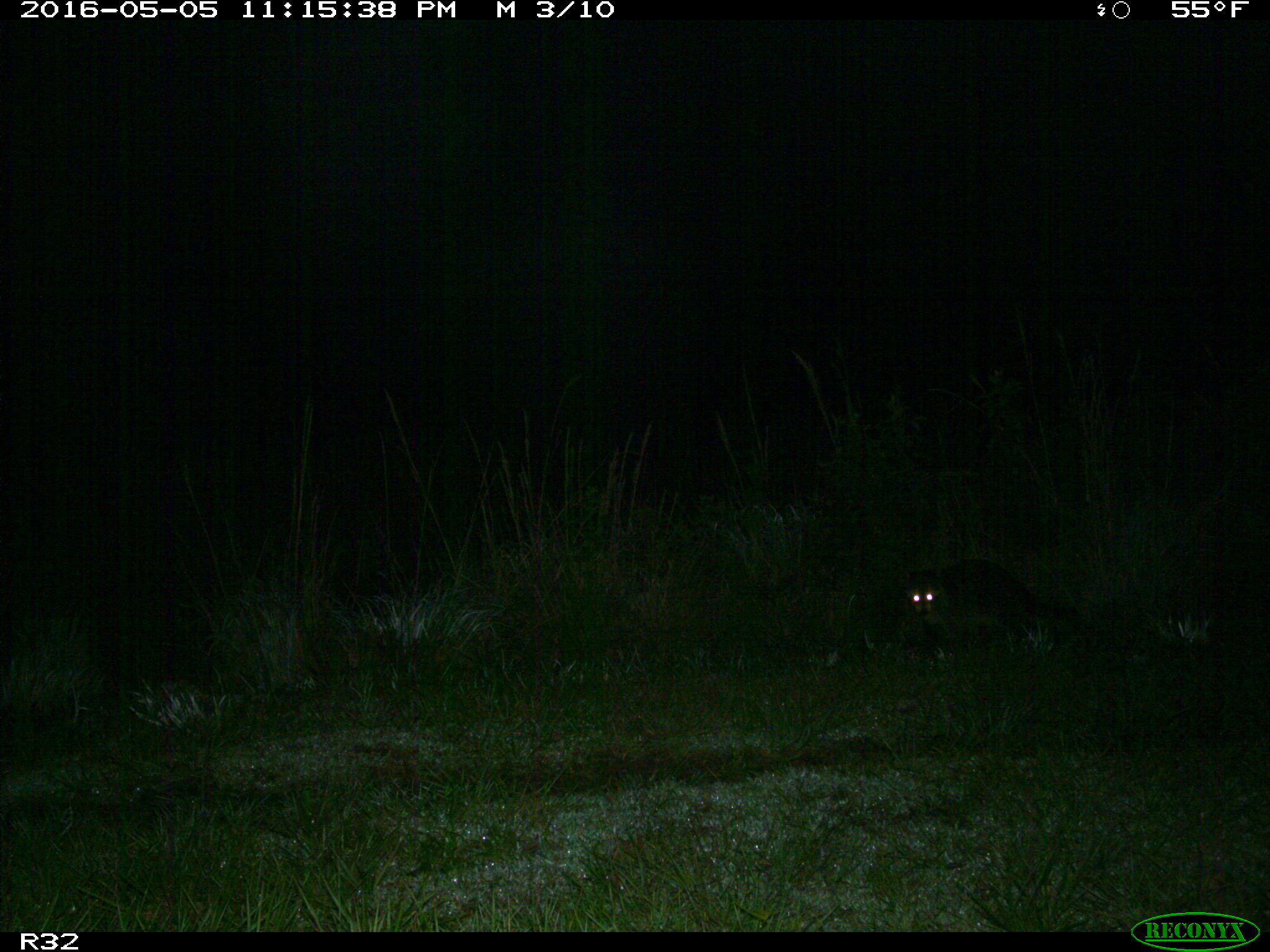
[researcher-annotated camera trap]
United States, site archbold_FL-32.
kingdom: Animalia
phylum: Chordata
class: Mammalia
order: Carnivora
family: Procyonidae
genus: Procyon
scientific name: Procyon lotor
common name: common raccoon